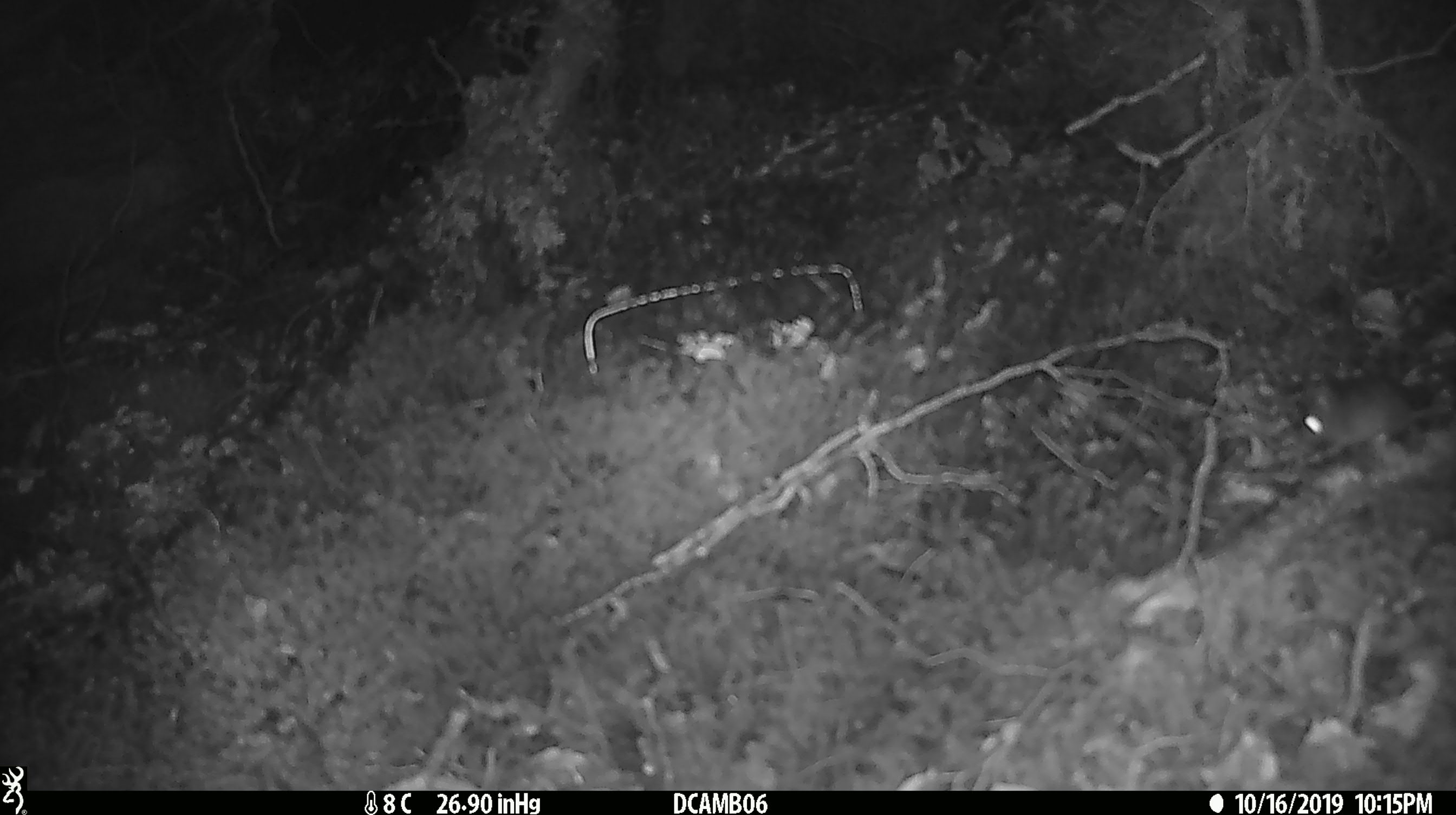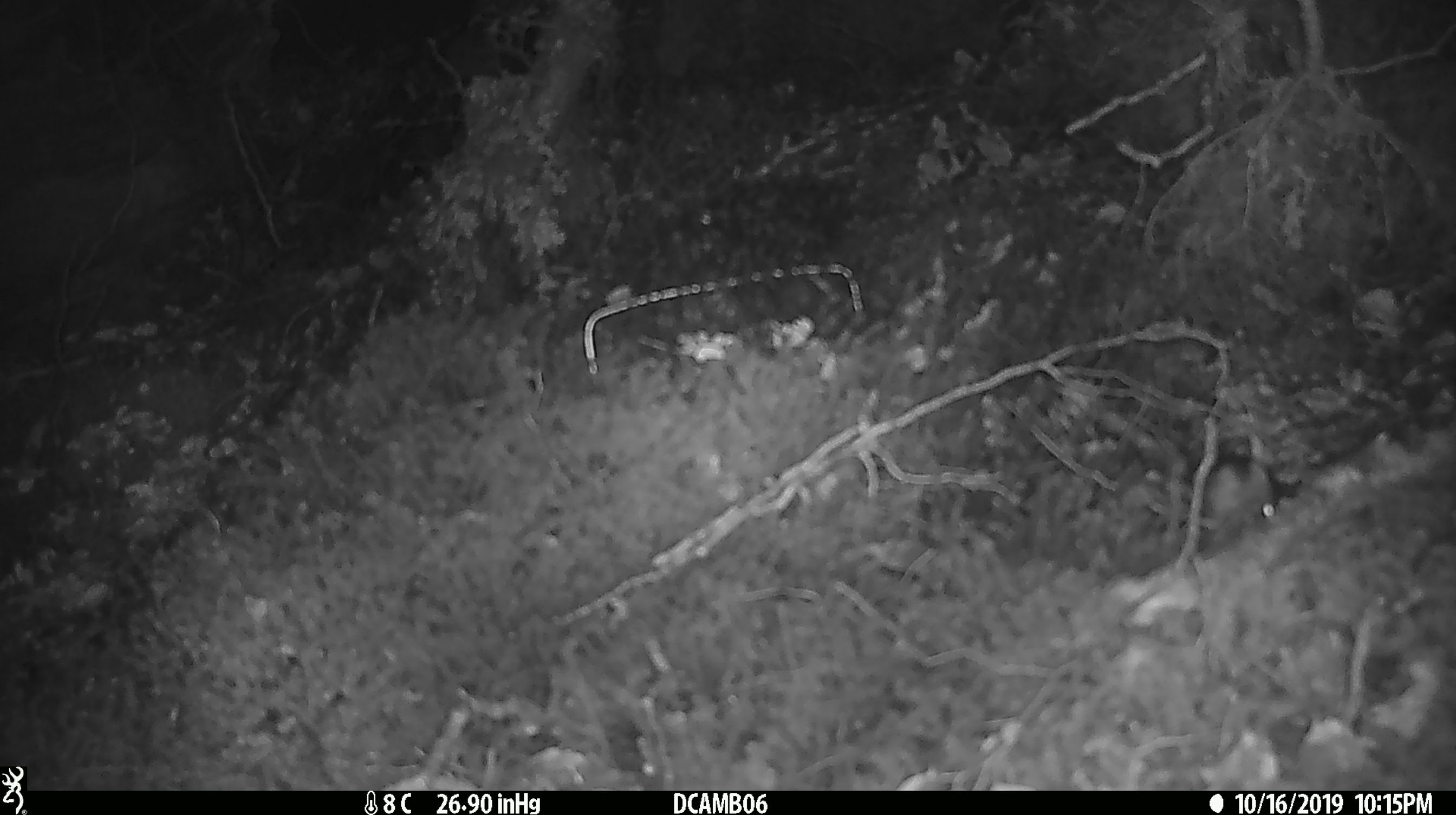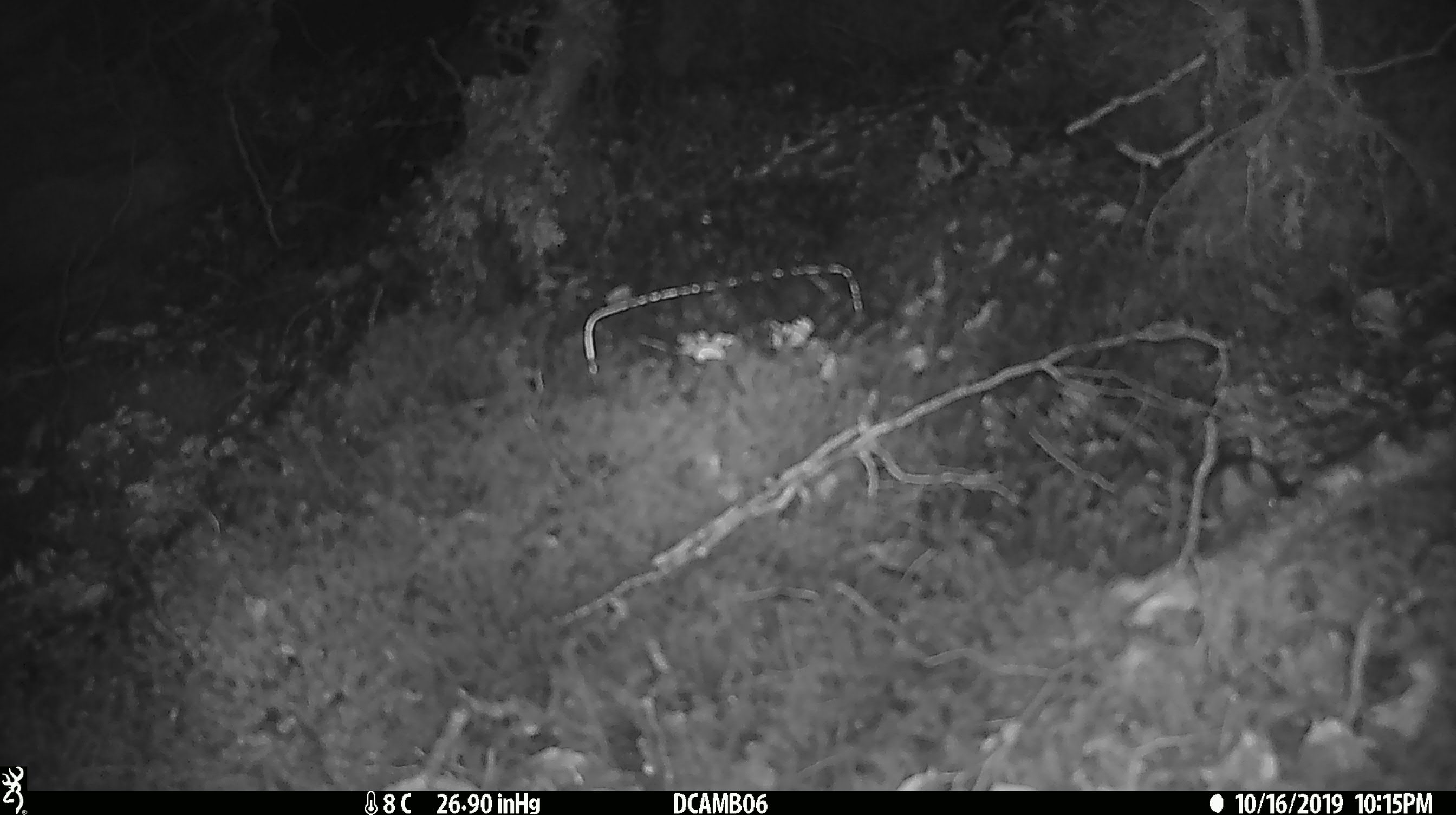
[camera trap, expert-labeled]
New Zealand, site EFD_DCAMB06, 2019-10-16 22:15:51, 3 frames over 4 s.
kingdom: Animalia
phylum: Chordata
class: Mammalia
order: Rodentia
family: Muridae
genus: Mus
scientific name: Mus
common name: mouse